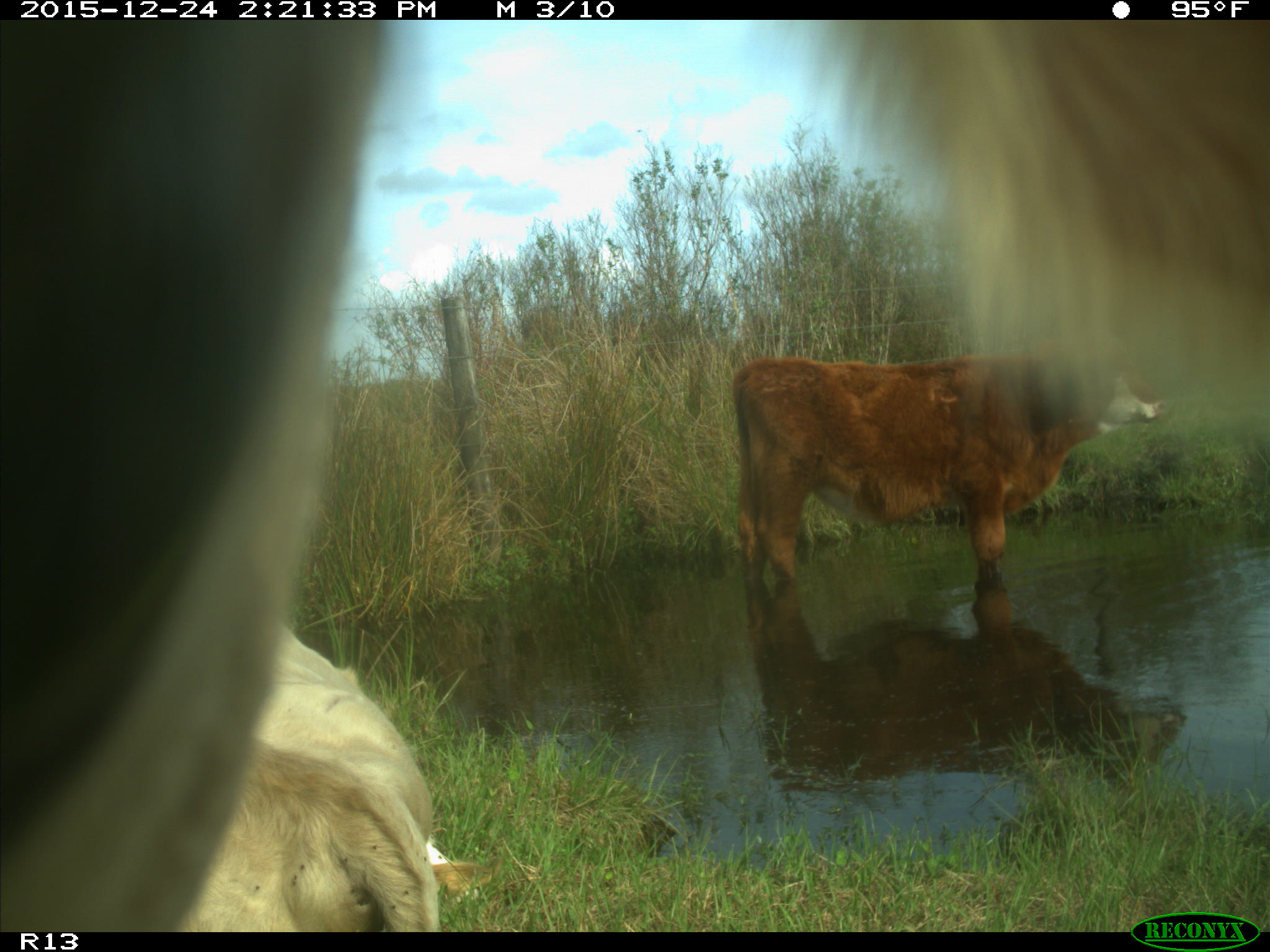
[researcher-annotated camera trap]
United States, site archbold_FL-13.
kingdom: Animalia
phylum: Chordata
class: Mammalia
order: Artiodactyla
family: Bovidae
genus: Bos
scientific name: Bos taurus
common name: domestic cow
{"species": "Bos taurus (domestic cow)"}